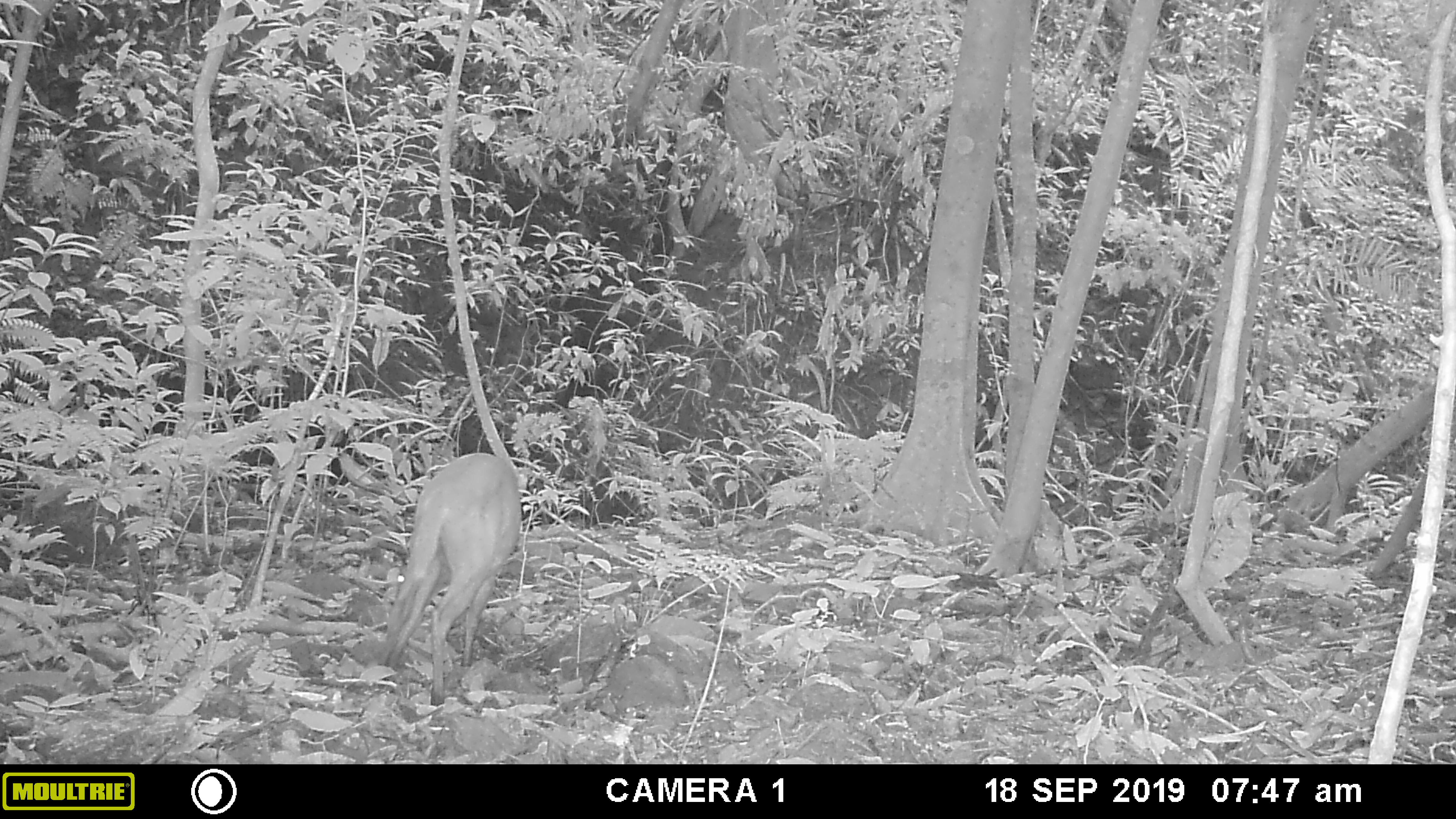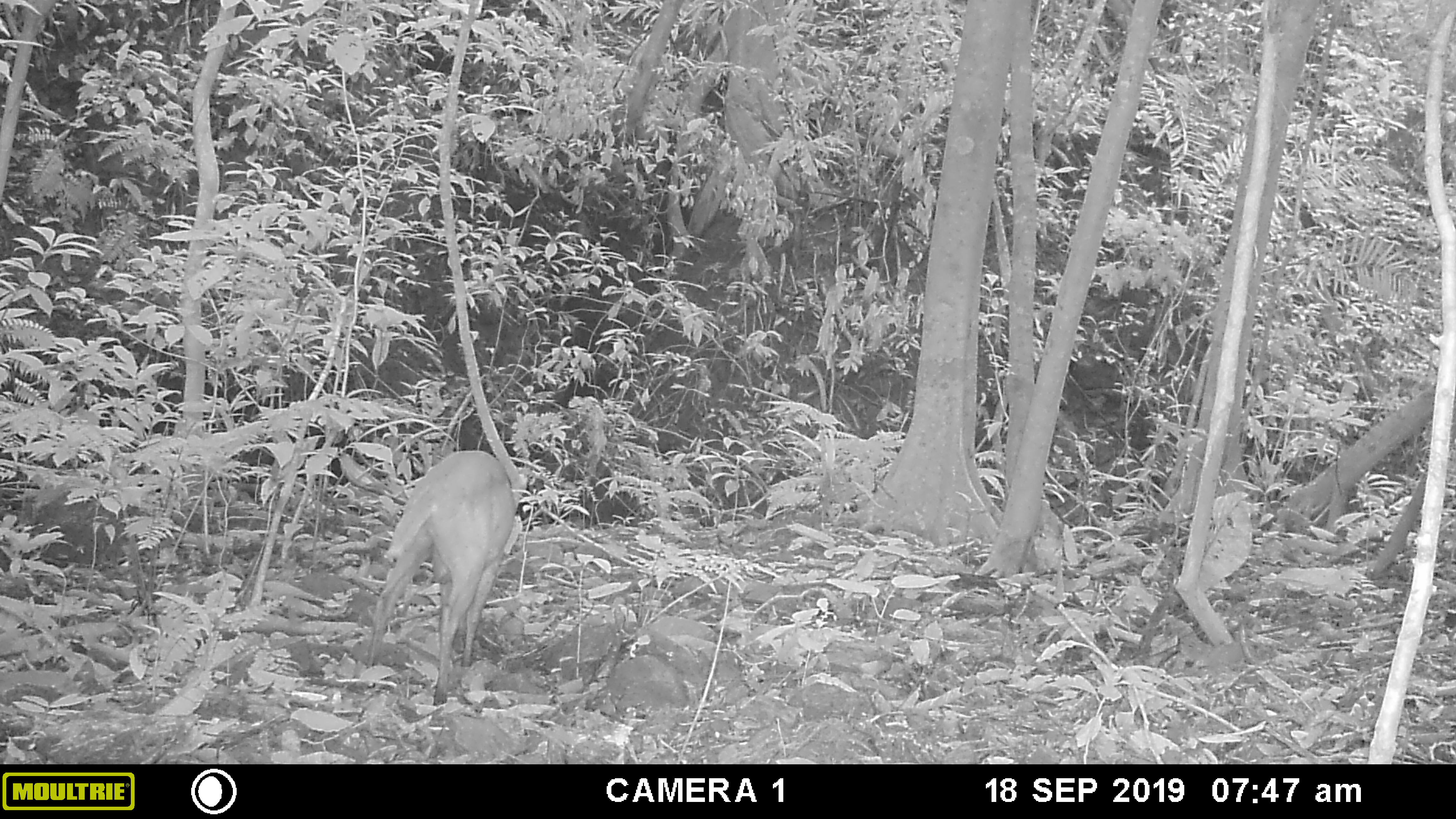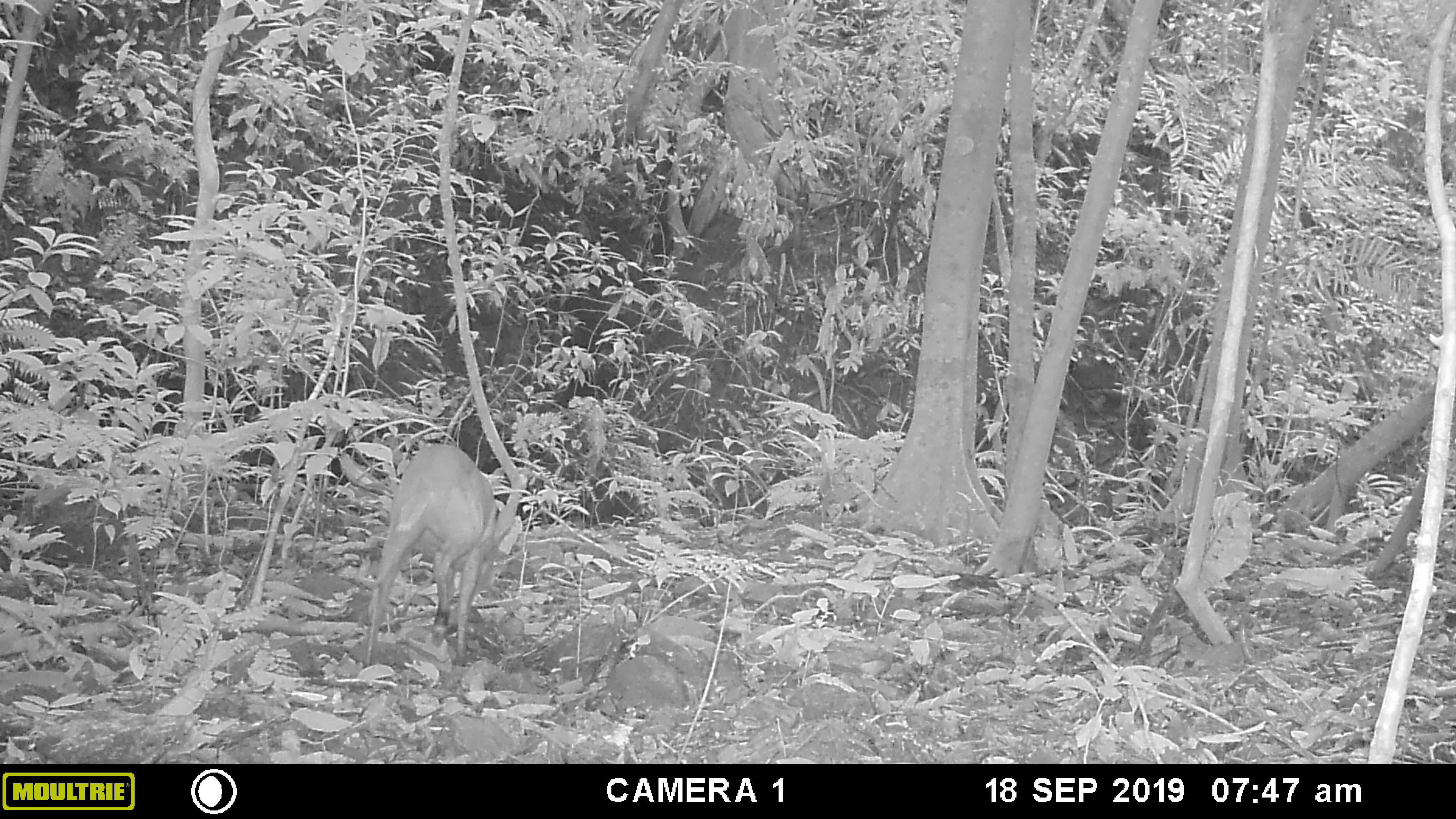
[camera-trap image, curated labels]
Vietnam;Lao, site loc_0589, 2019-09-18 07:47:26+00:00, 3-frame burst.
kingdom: Animalia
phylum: Chordata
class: Mammalia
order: Artiodactyla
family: Cervidae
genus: Muntiacus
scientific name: Muntiacus muntjak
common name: red muntjac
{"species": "red muntjac (Muntiacus muntjak)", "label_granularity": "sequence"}